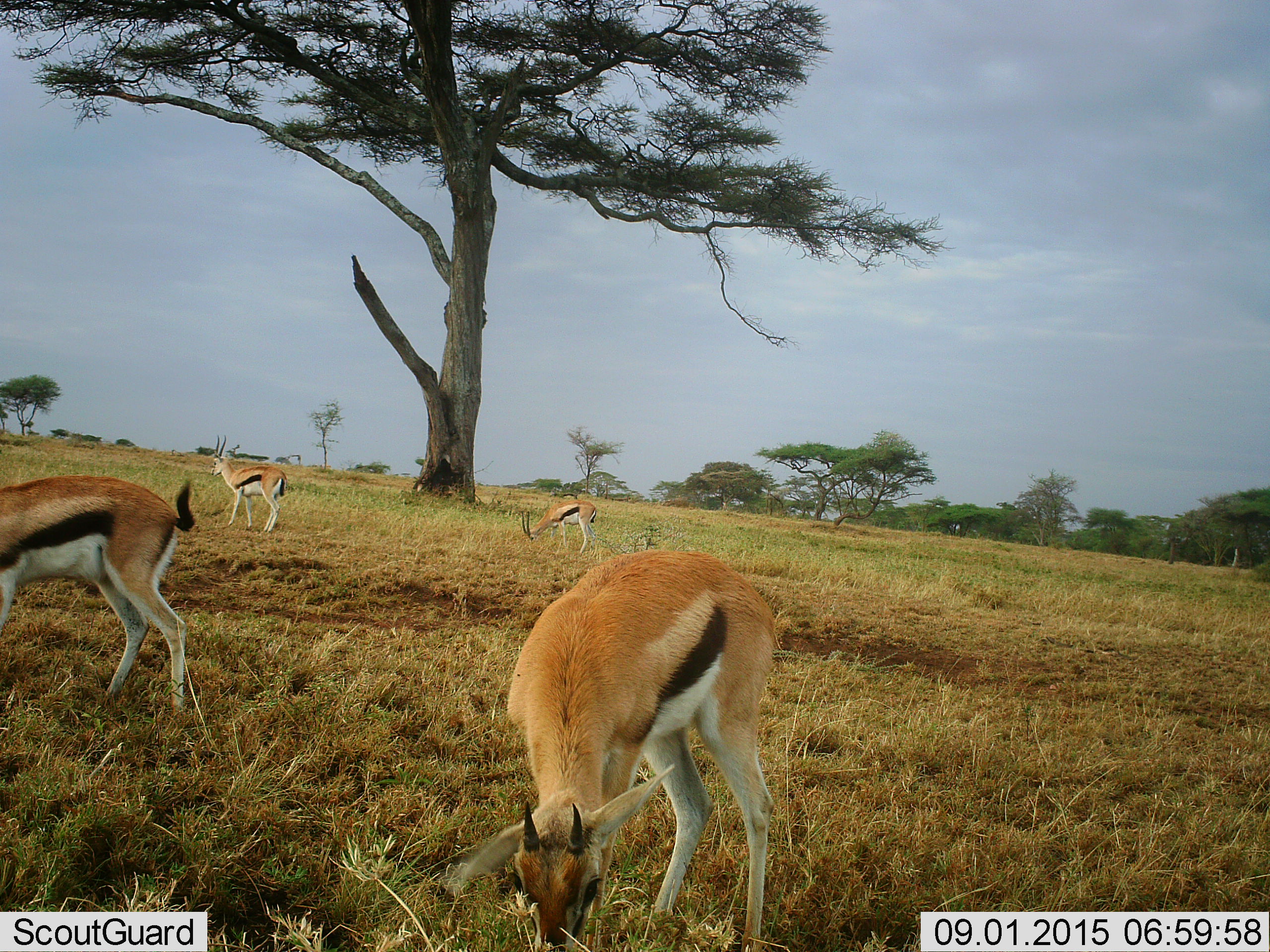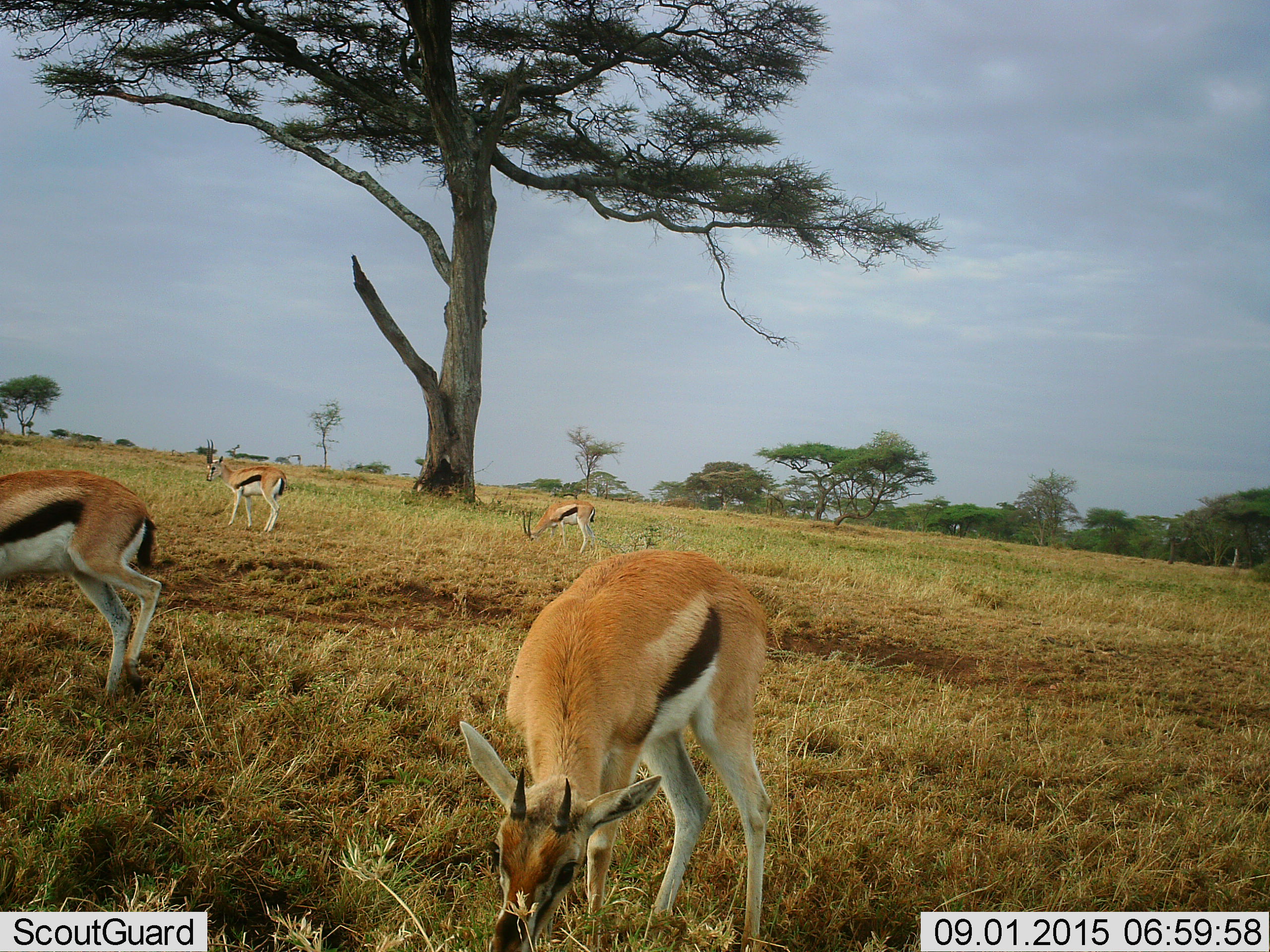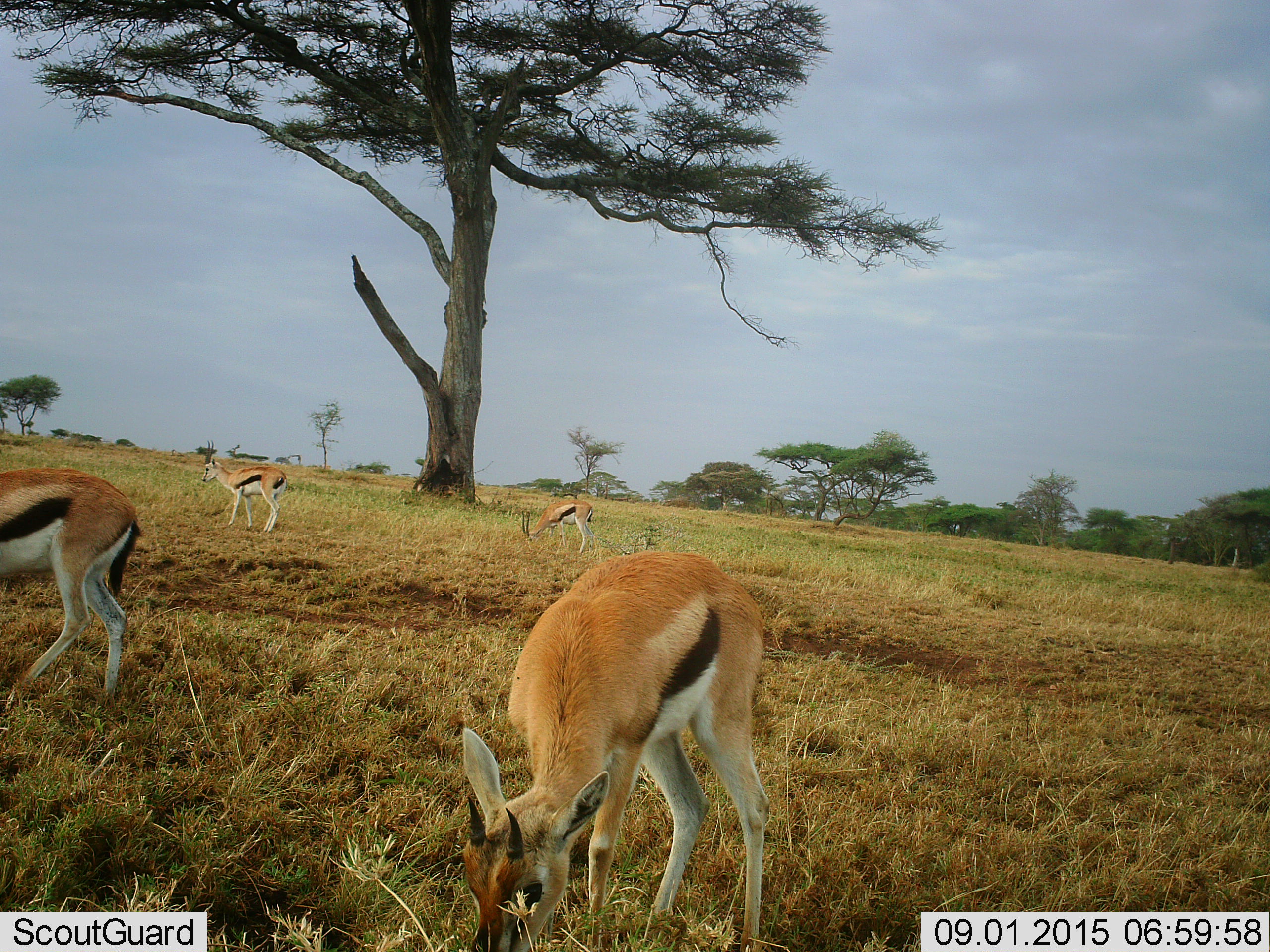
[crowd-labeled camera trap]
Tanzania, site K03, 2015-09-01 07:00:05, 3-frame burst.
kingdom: Animalia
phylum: Chordata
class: Mammalia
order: Artiodactyla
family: Bovidae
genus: Eudorcas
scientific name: Eudorcas thomsonii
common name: thomson's gazelle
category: gazellethomsons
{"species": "gazellethomsons (thomson's gazelle) (Eudorcas thomsonii)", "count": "4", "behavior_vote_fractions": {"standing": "67%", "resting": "0%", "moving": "44%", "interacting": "11%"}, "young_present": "0%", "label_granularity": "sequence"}